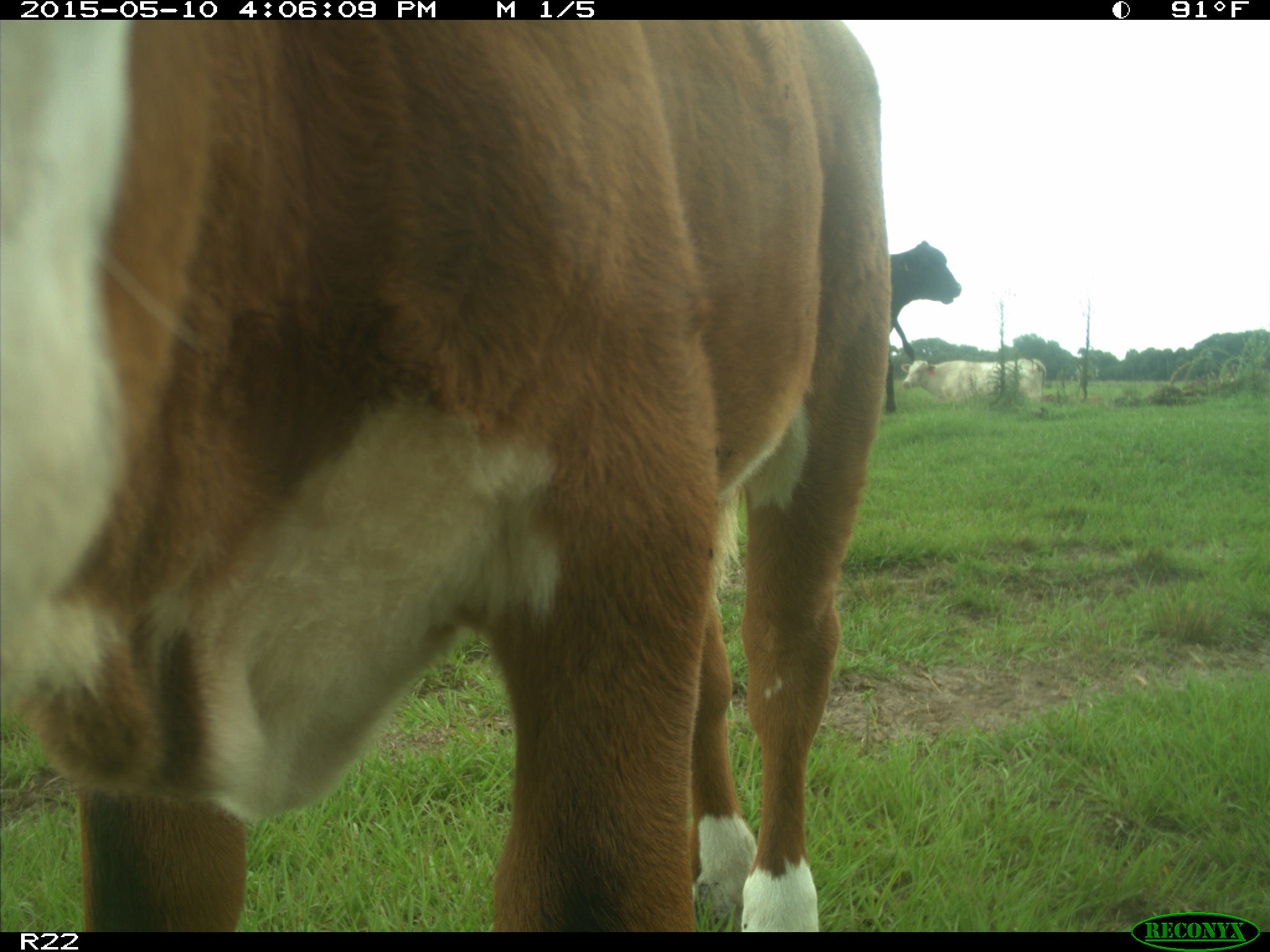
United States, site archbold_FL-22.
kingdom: Animalia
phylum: Chordata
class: Mammalia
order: Artiodactyla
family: Bovidae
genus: Bos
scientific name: Bos taurus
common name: domestic cow